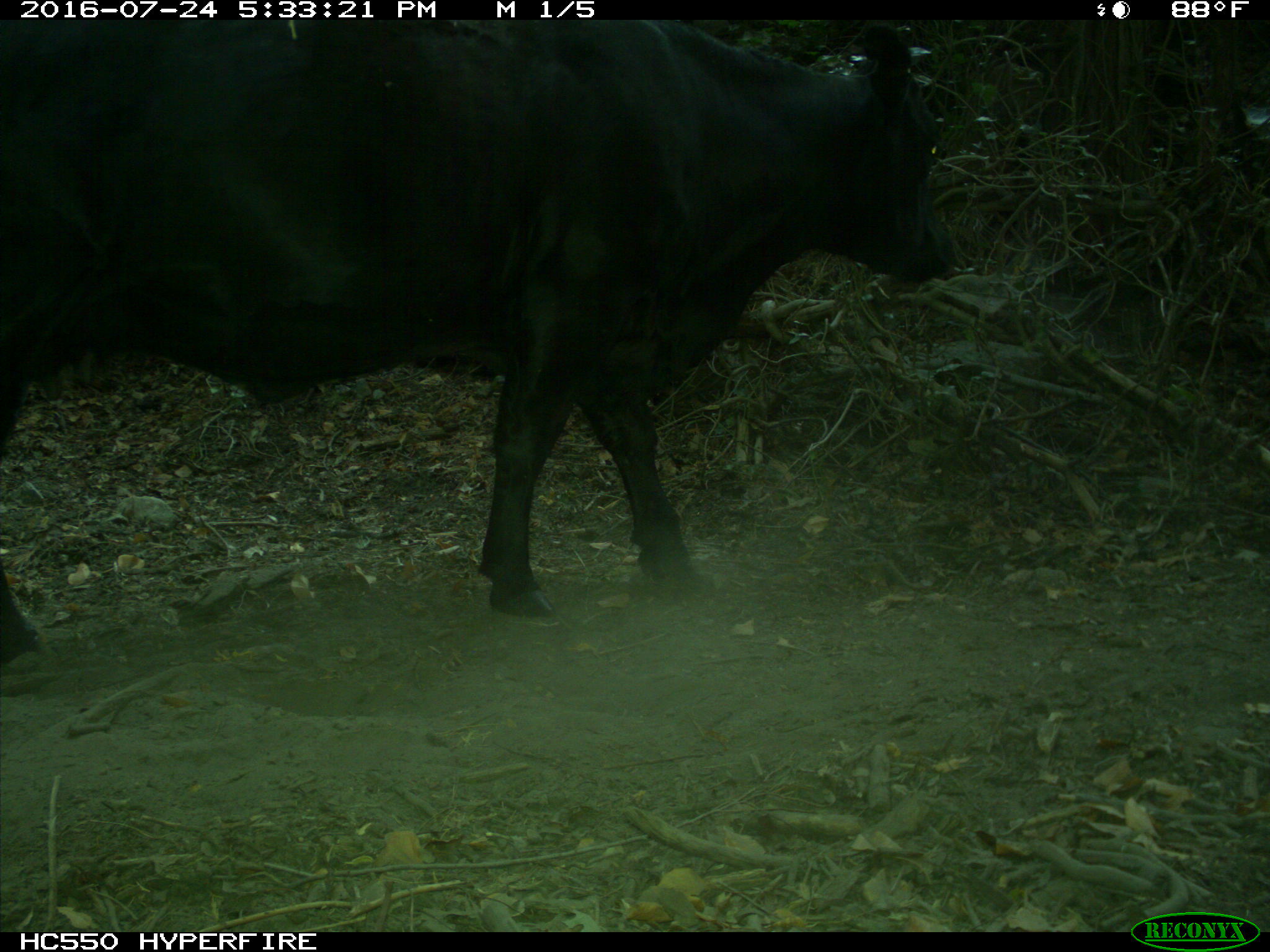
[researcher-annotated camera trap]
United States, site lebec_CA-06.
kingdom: Animalia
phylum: Chordata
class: Mammalia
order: Artiodactyla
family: Bovidae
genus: Bos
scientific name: Bos taurus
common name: domestic cow